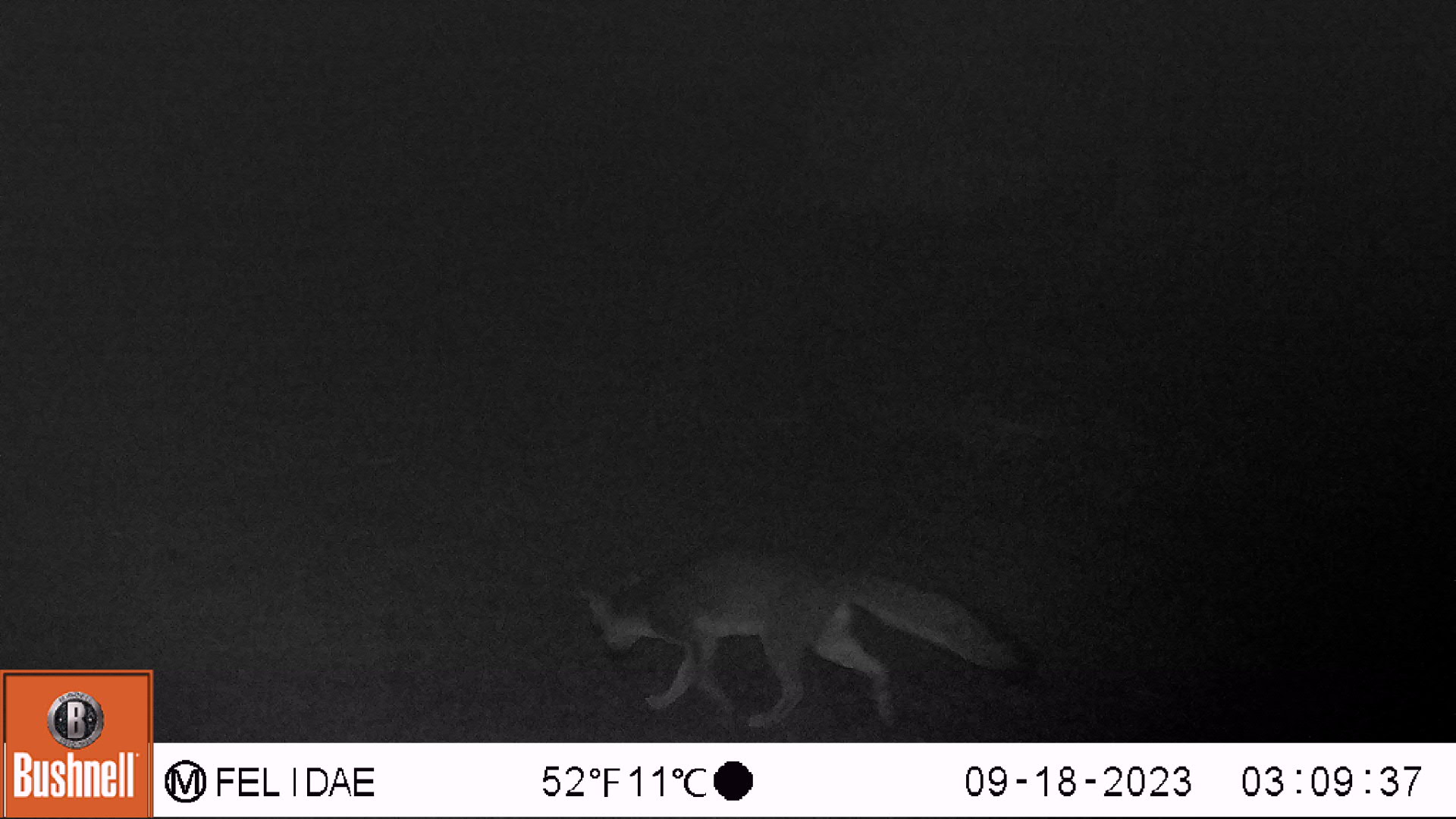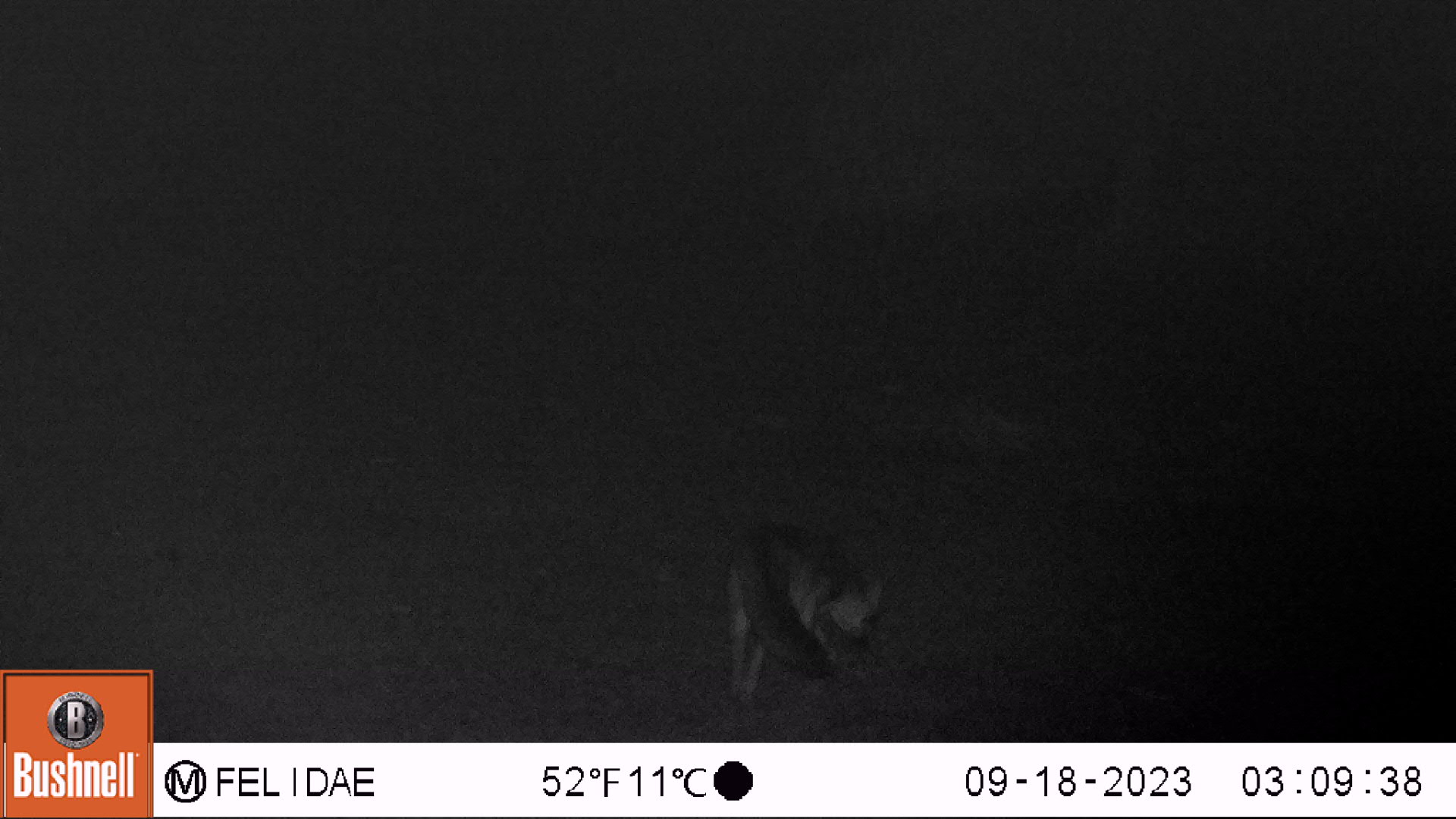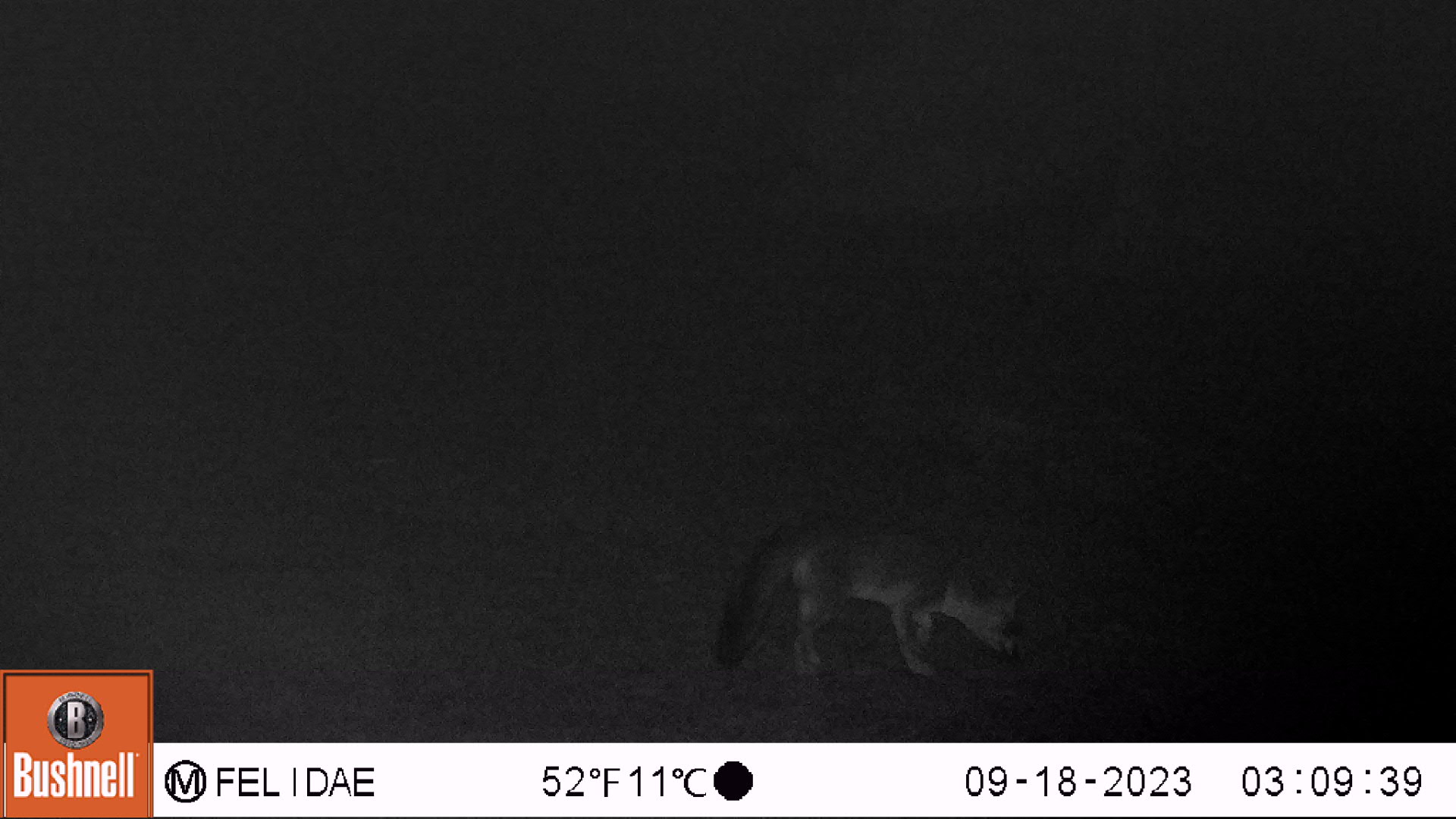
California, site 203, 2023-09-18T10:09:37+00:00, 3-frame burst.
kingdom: Animalia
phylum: Chordata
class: Mammalia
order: Carnivora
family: Canidae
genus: Urocyon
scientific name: Urocyon cinereoargenteus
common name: gray fox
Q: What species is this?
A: Gray fox (Urocyon cinereoargenteus).